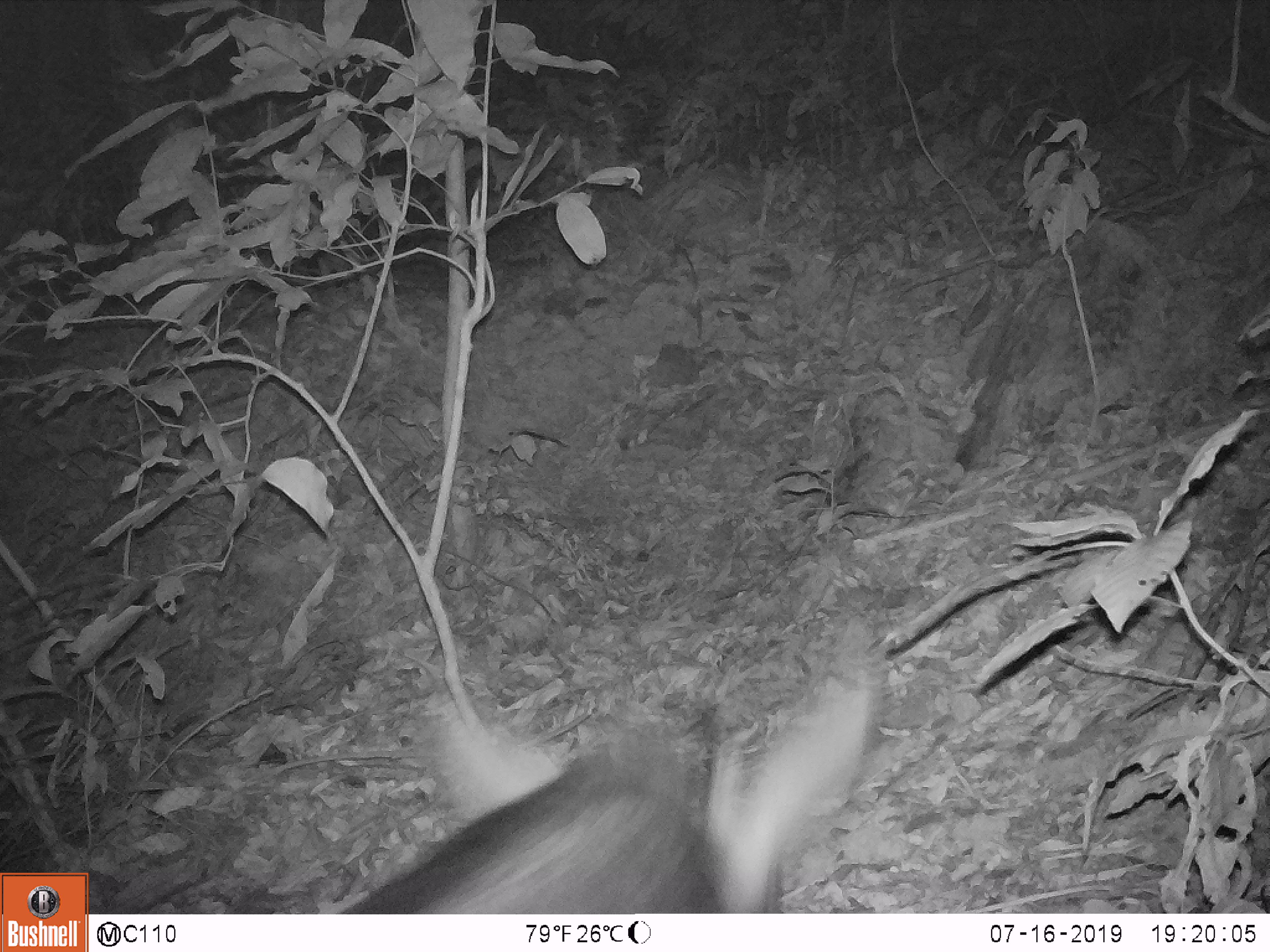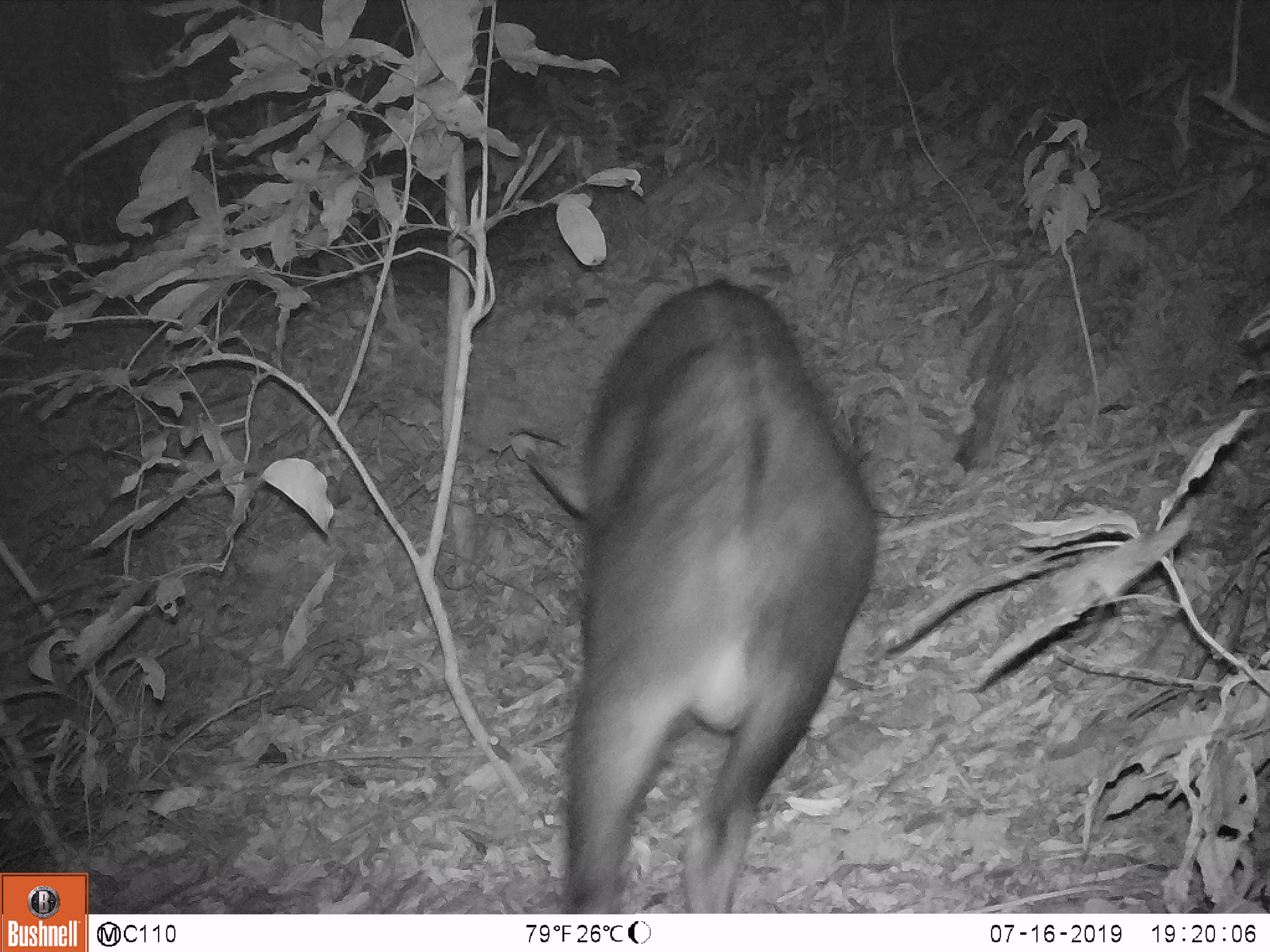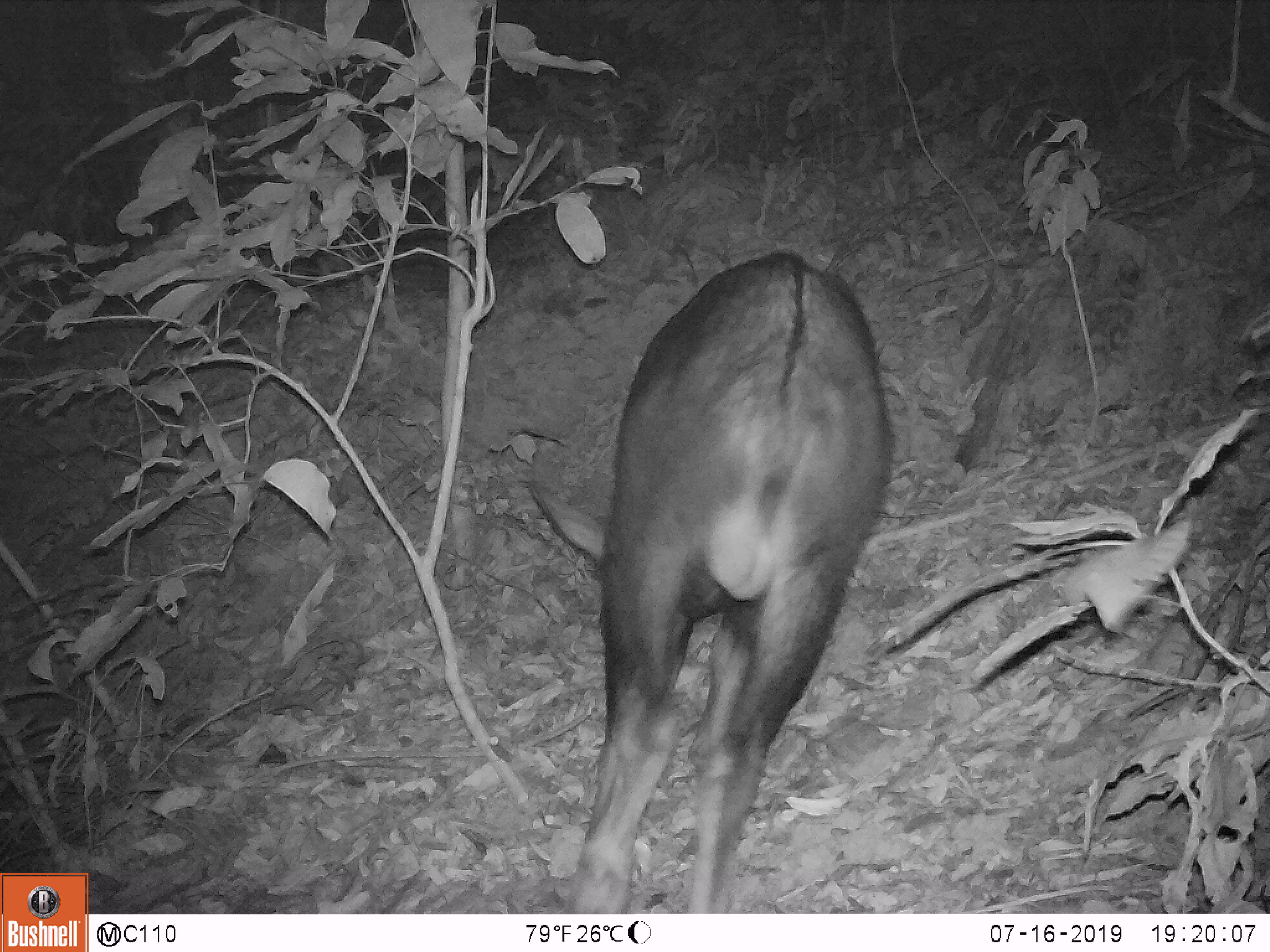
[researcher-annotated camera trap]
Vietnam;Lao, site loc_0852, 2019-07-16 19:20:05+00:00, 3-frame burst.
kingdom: Animalia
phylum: Chordata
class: Mammalia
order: Artiodactyla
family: Bovidae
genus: Capricornis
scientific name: Capricornis sumatraensis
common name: chinese serow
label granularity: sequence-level